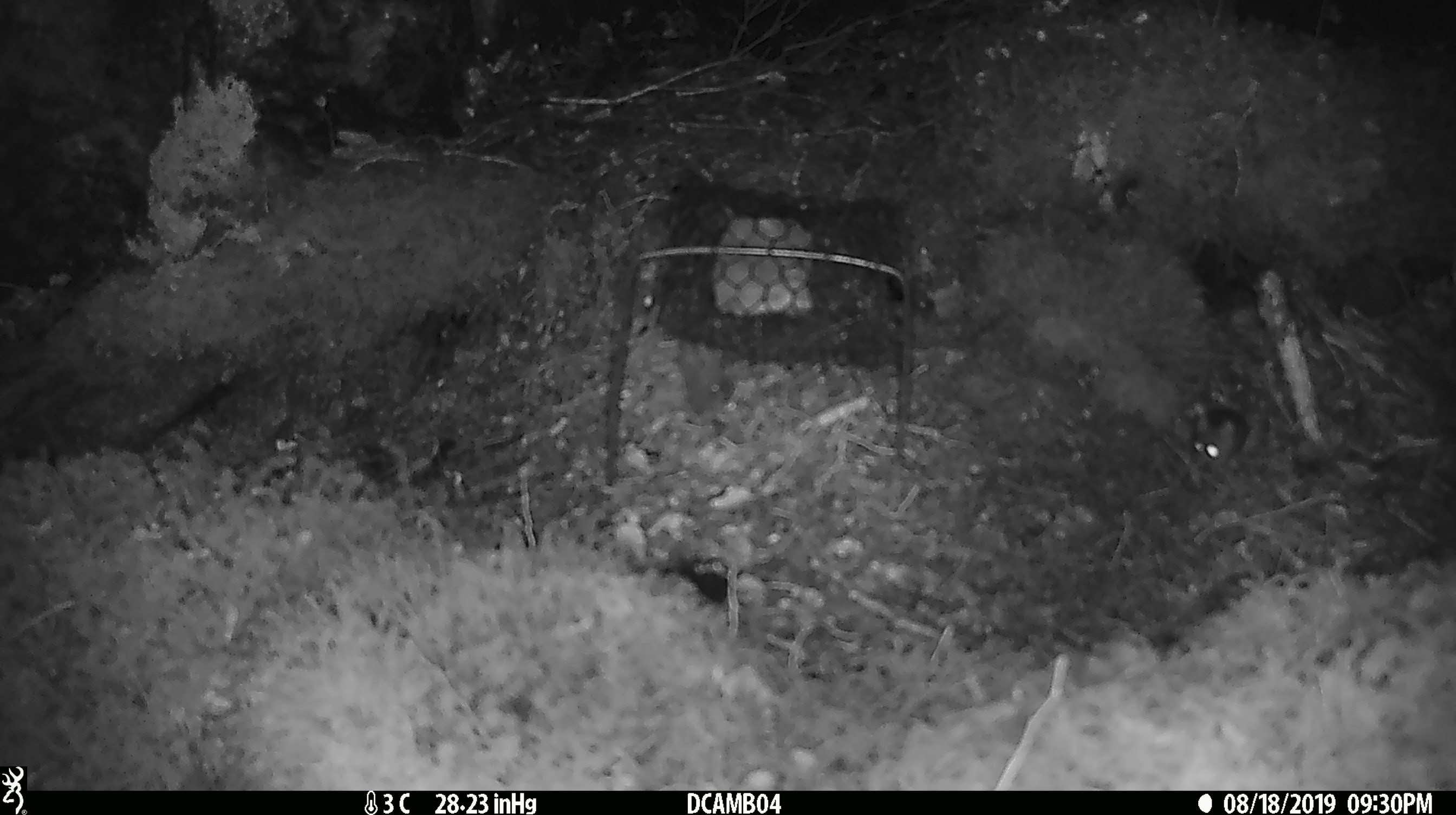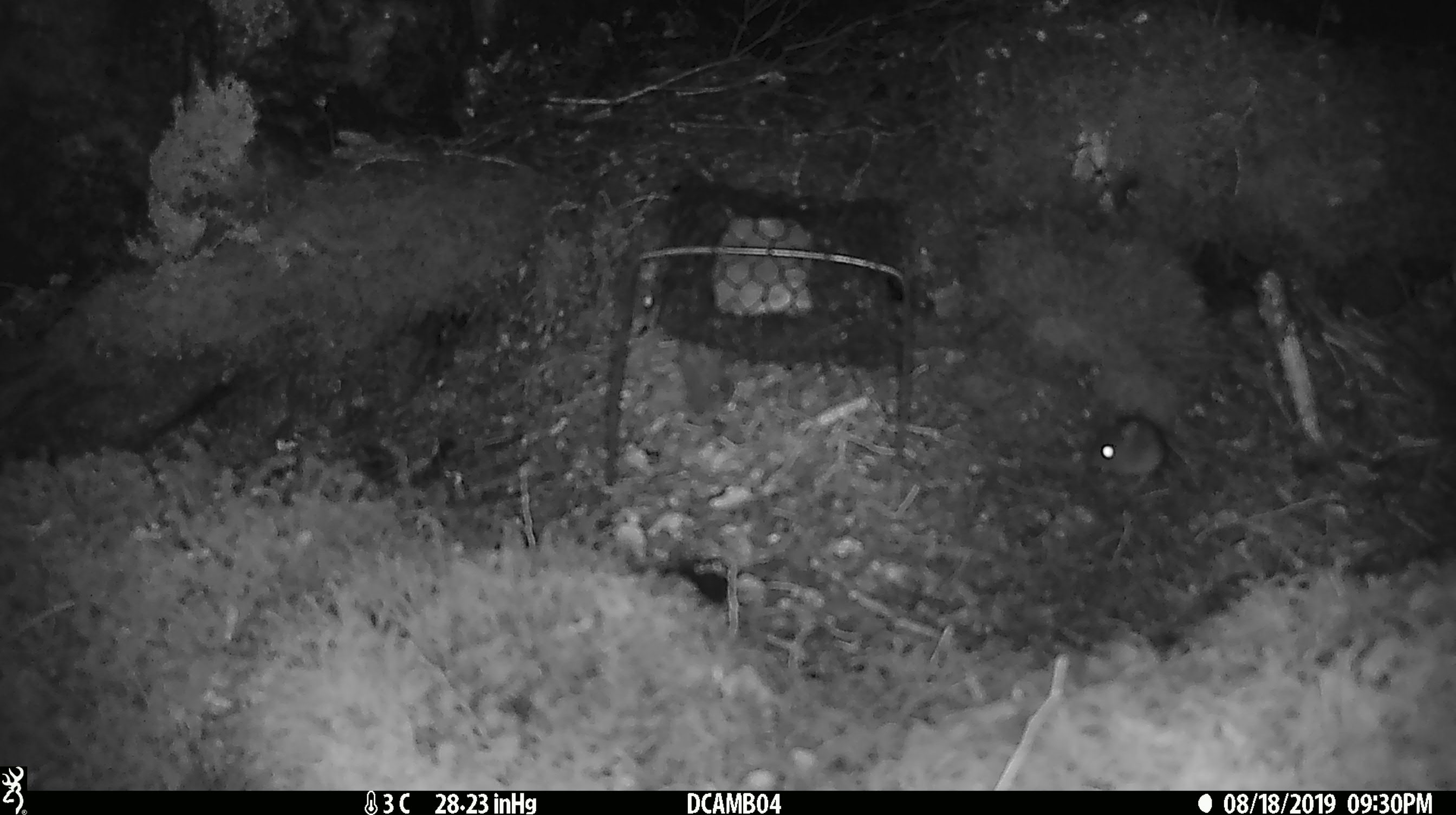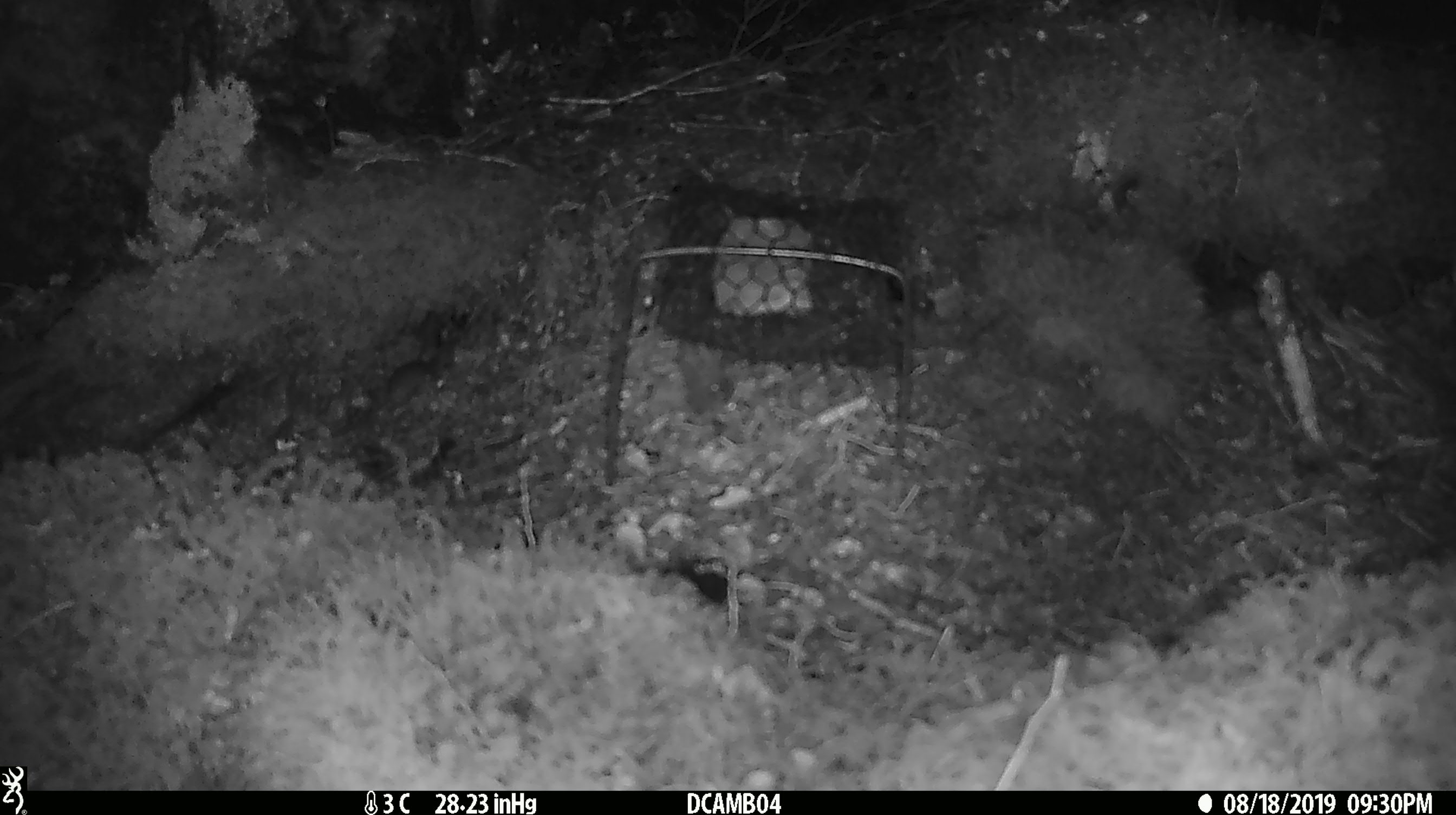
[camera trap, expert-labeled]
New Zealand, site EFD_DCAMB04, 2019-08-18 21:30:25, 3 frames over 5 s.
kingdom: Animalia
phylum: Chordata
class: Mammalia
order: Rodentia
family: Muridae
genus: Mus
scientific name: Mus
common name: mouse